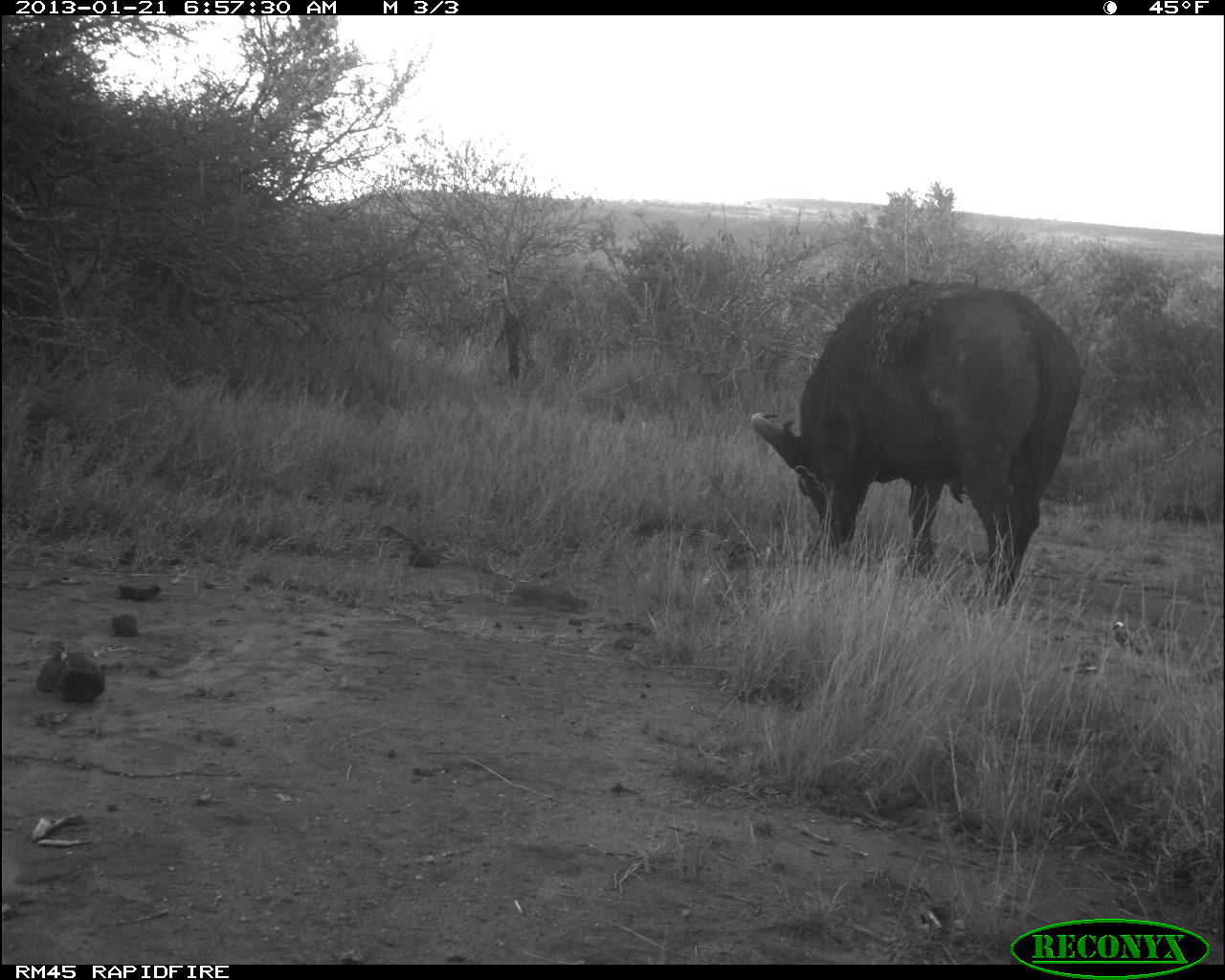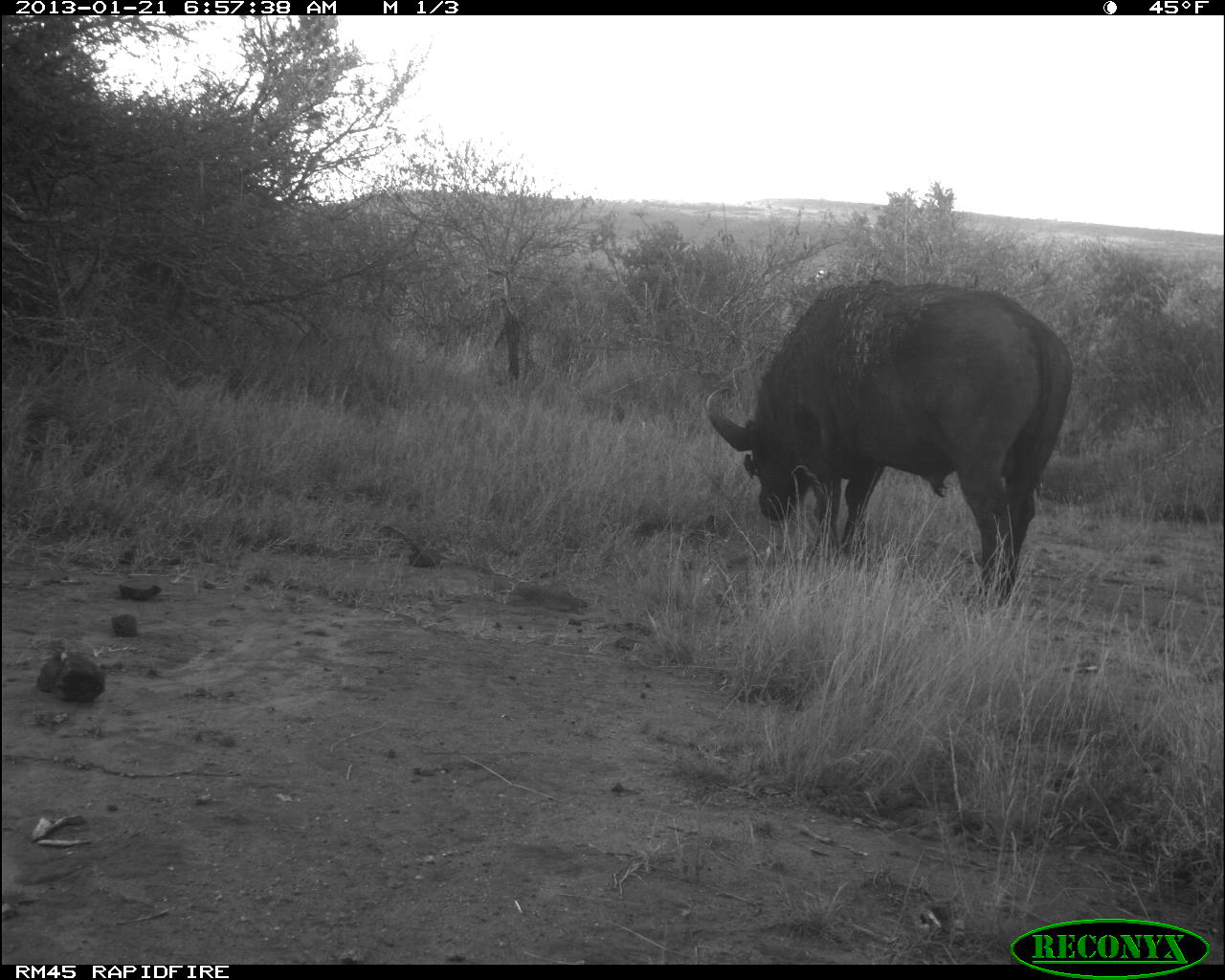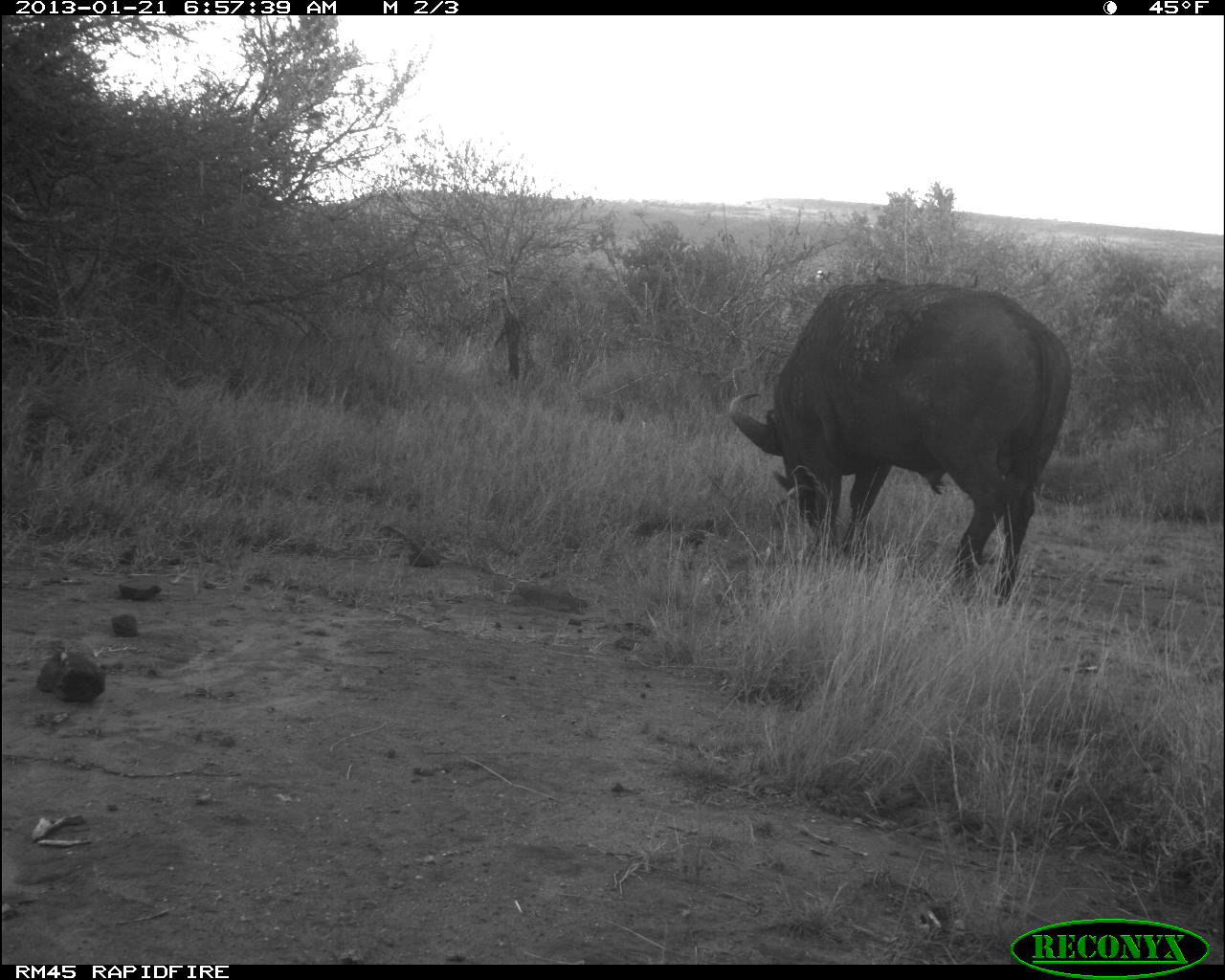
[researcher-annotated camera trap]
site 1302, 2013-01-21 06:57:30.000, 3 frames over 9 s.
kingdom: Animalia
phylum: Chordata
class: Mammalia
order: Artiodactyla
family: Bovidae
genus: Syncerus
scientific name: Syncerus caffer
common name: african buffalo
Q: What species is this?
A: Syncerus caffer (african buffalo).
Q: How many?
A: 1.